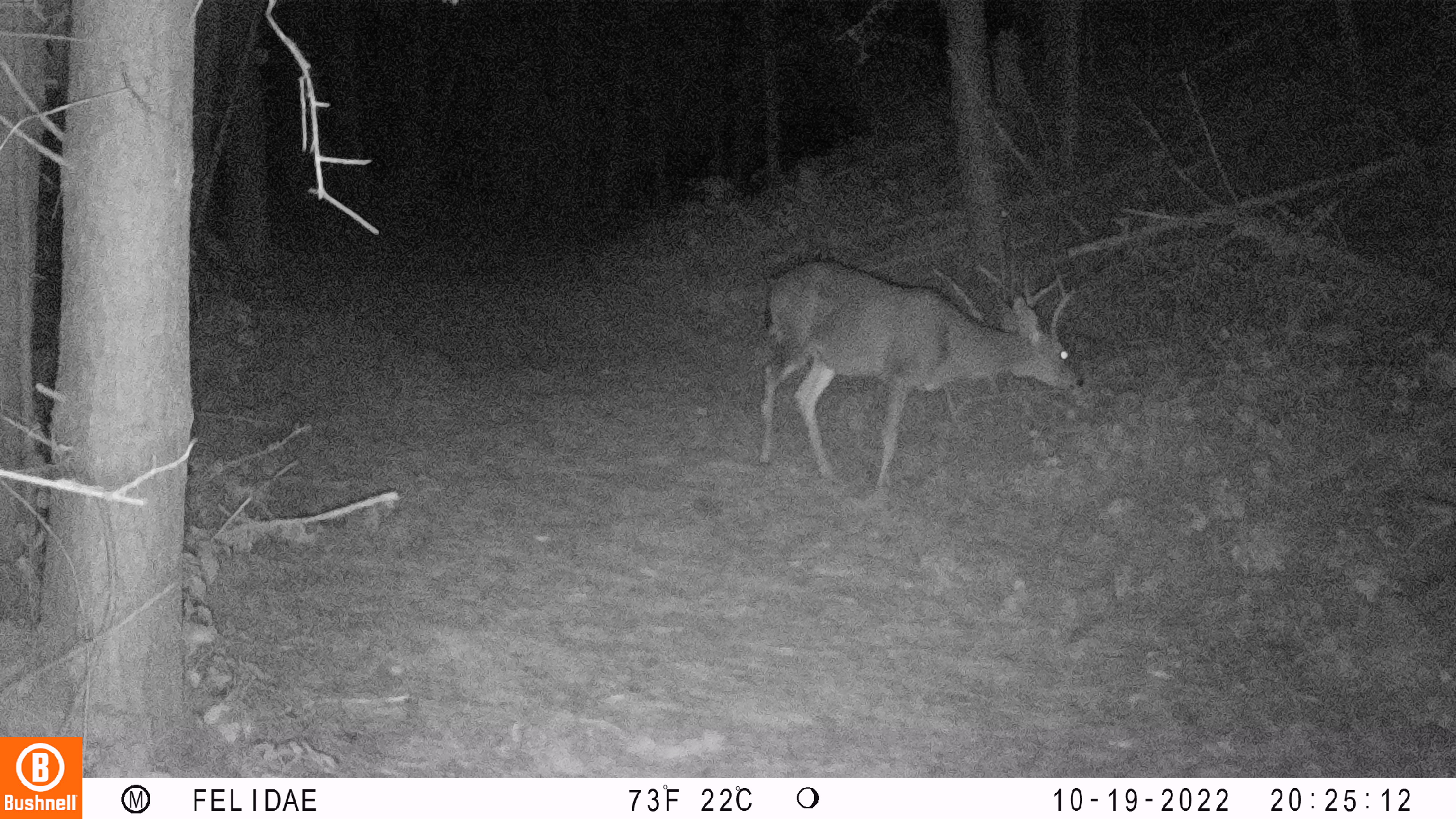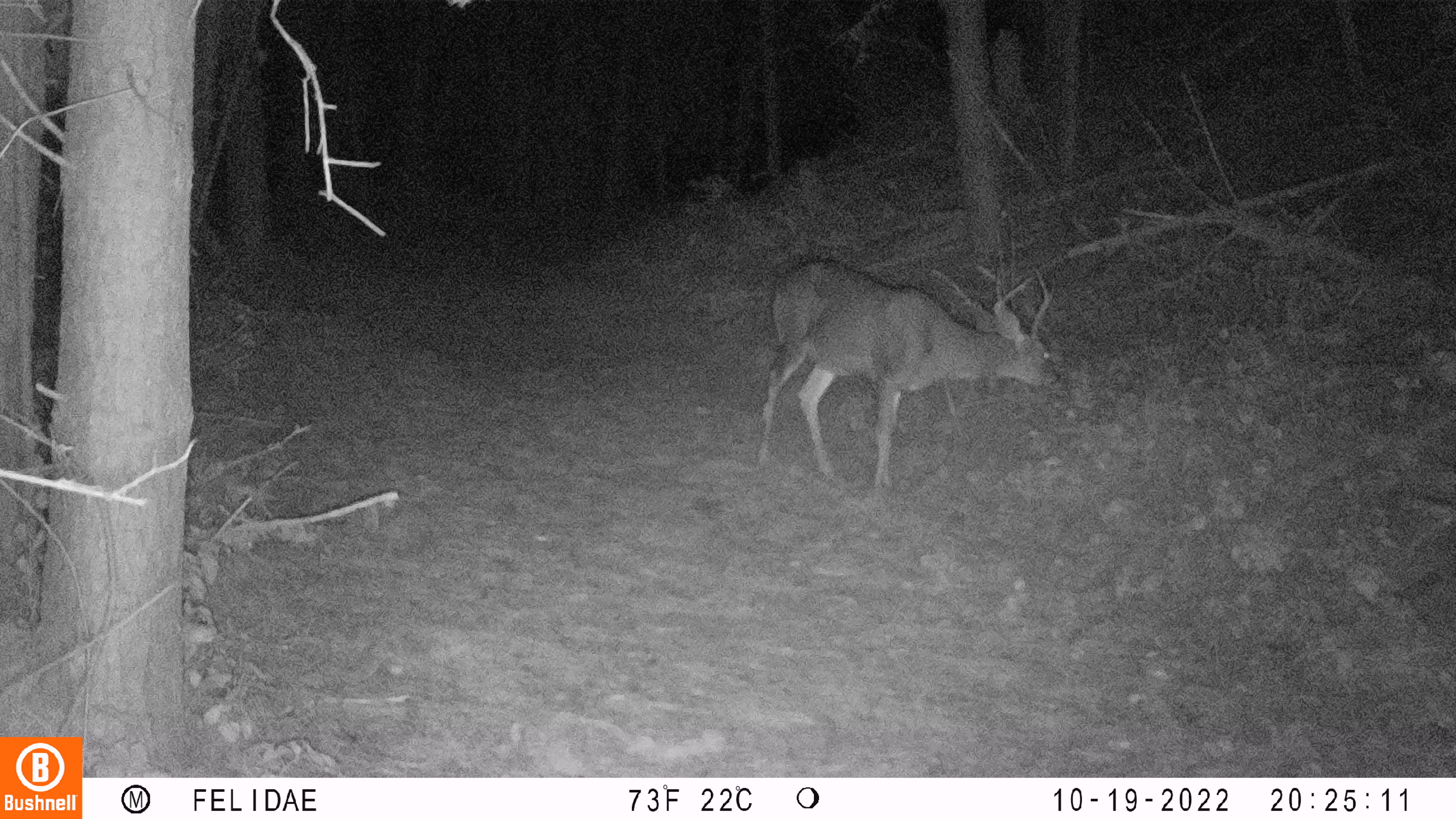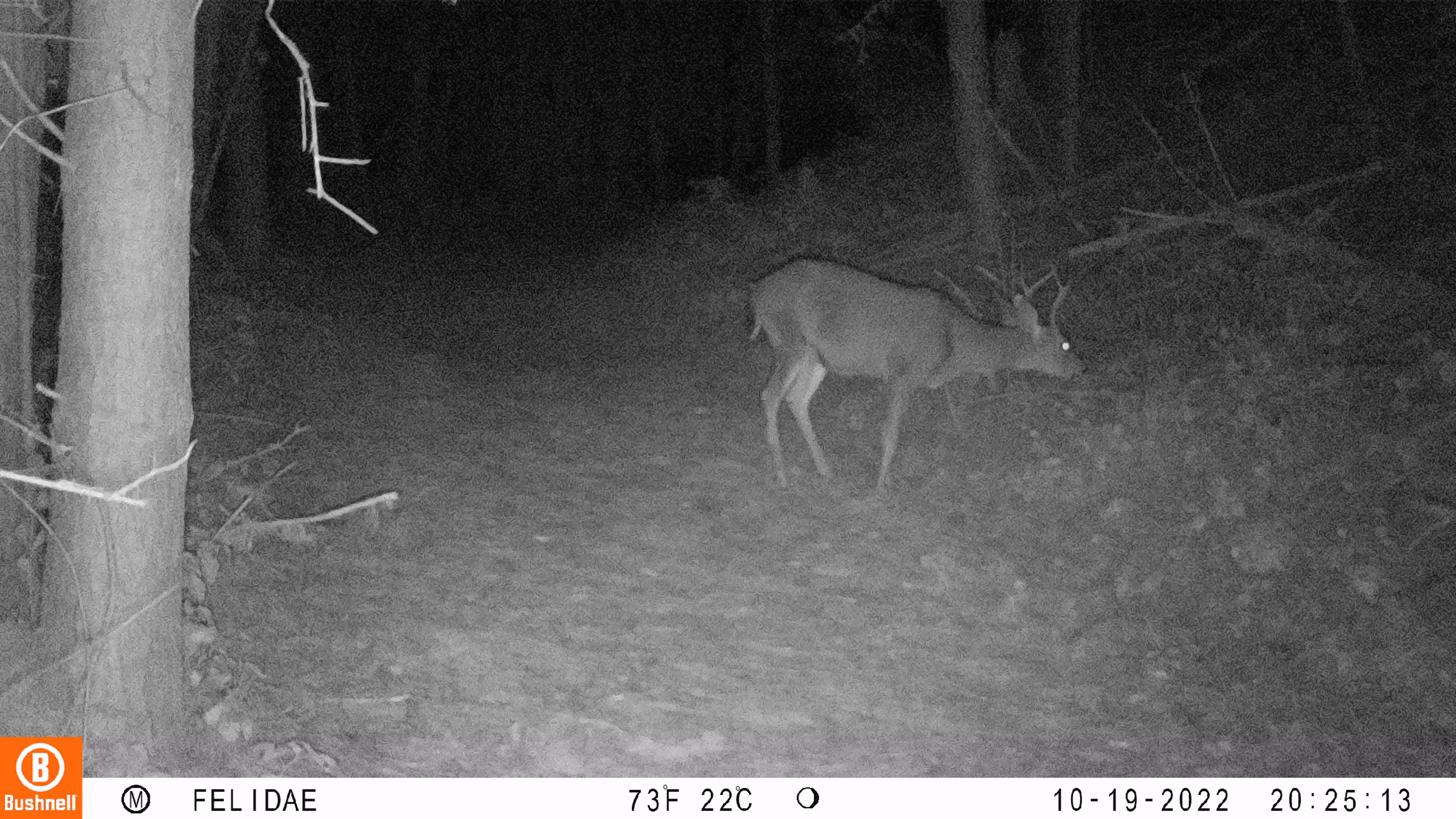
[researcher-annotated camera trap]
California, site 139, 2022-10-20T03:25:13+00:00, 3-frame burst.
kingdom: Animalia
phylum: Chordata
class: Mammalia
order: Artiodactyla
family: Cervidae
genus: Odocoileus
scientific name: Odocoileus hemionus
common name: mule deer